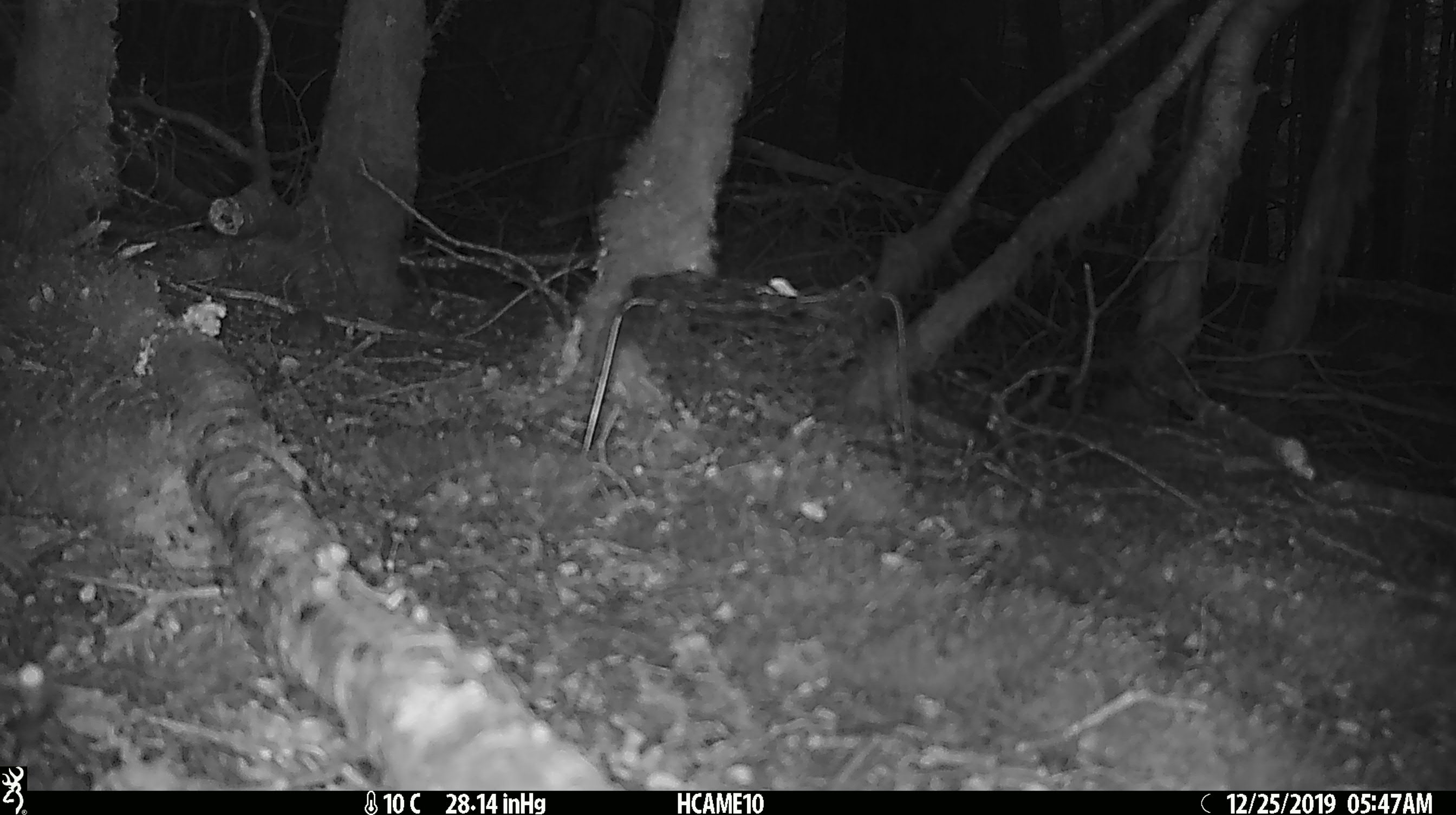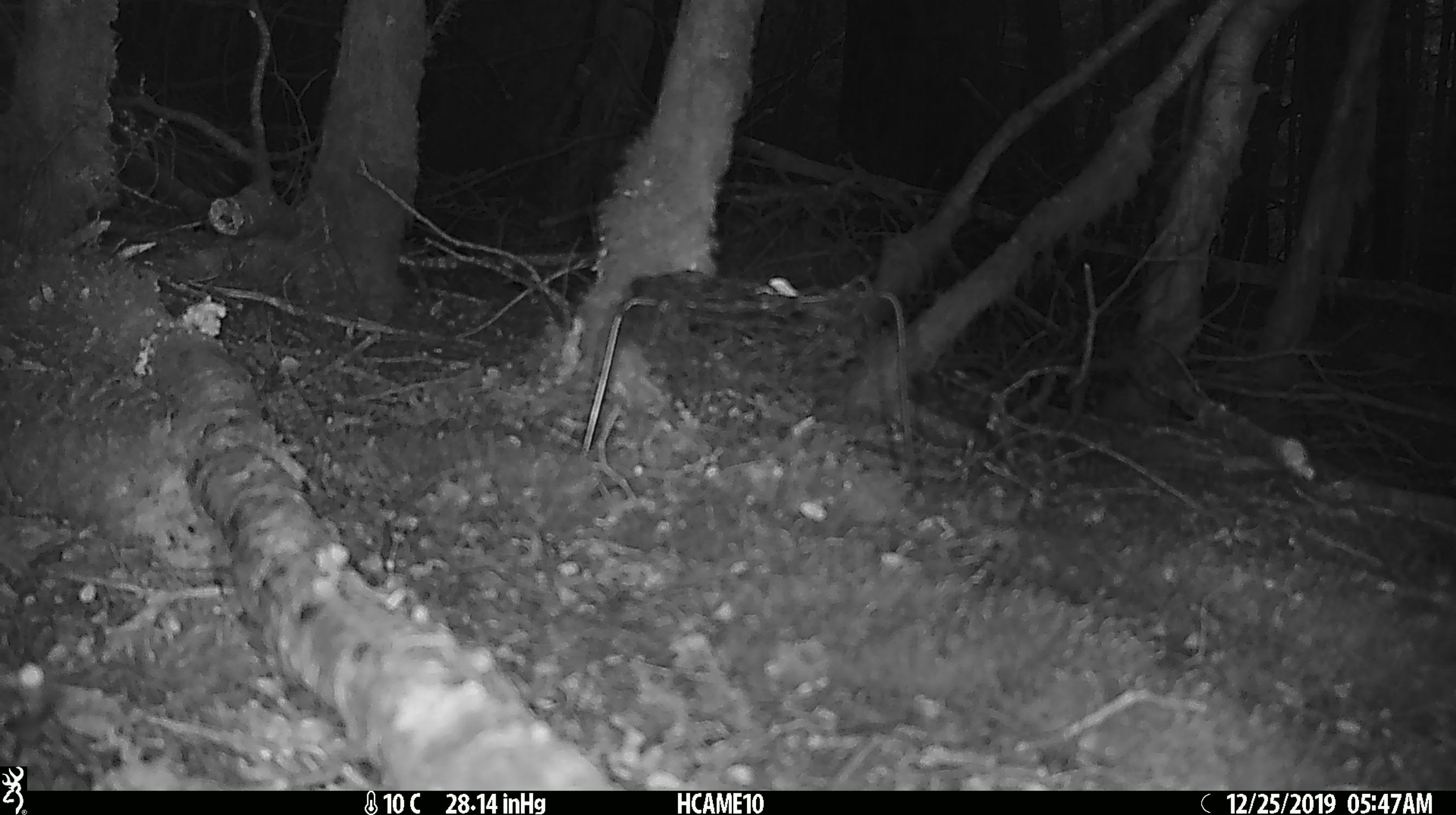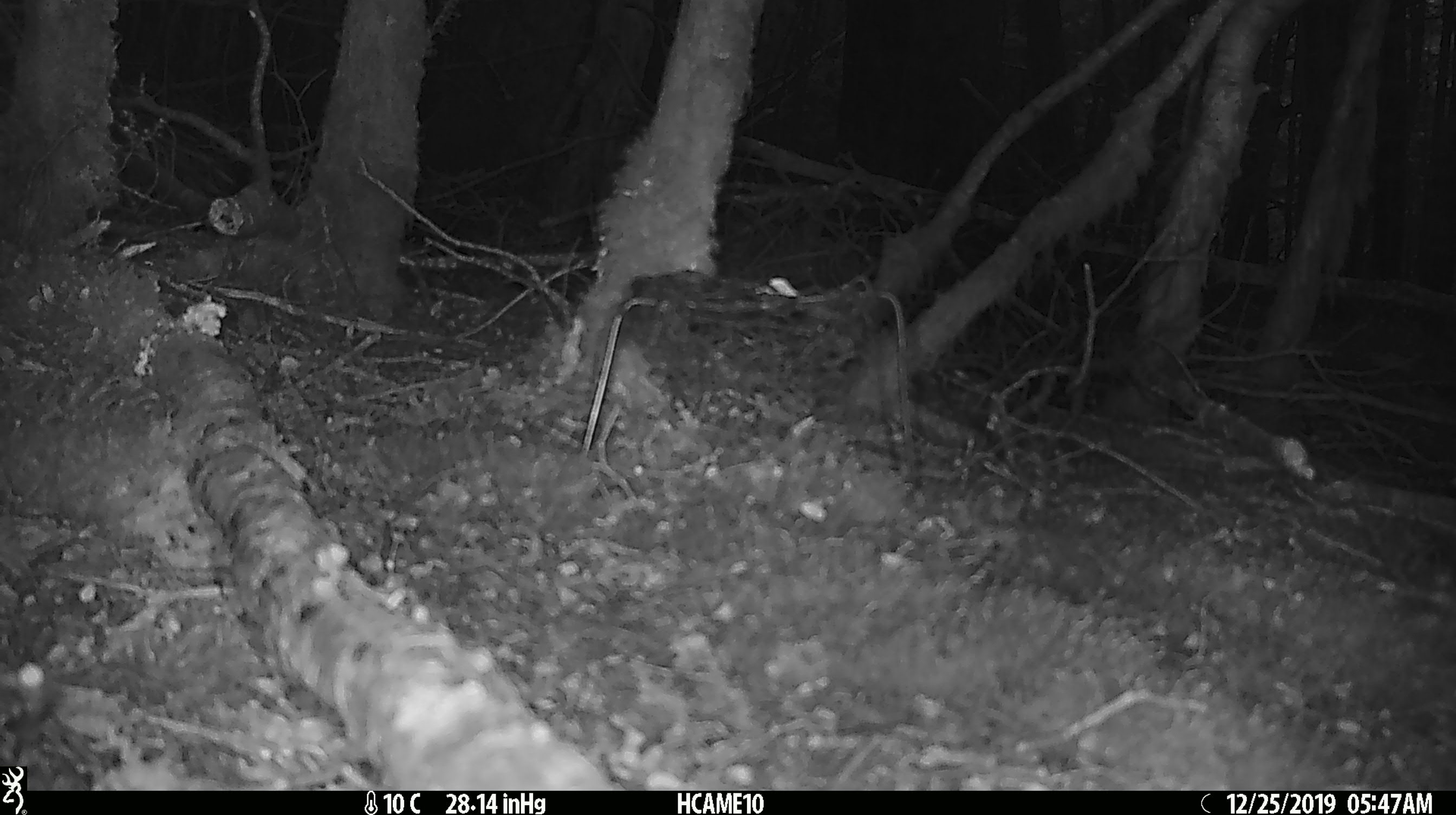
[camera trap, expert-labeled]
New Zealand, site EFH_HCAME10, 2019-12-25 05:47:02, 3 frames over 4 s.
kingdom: Animalia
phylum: Chordata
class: Mammalia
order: Rodentia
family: Muridae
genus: Mus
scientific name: Mus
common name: mouse